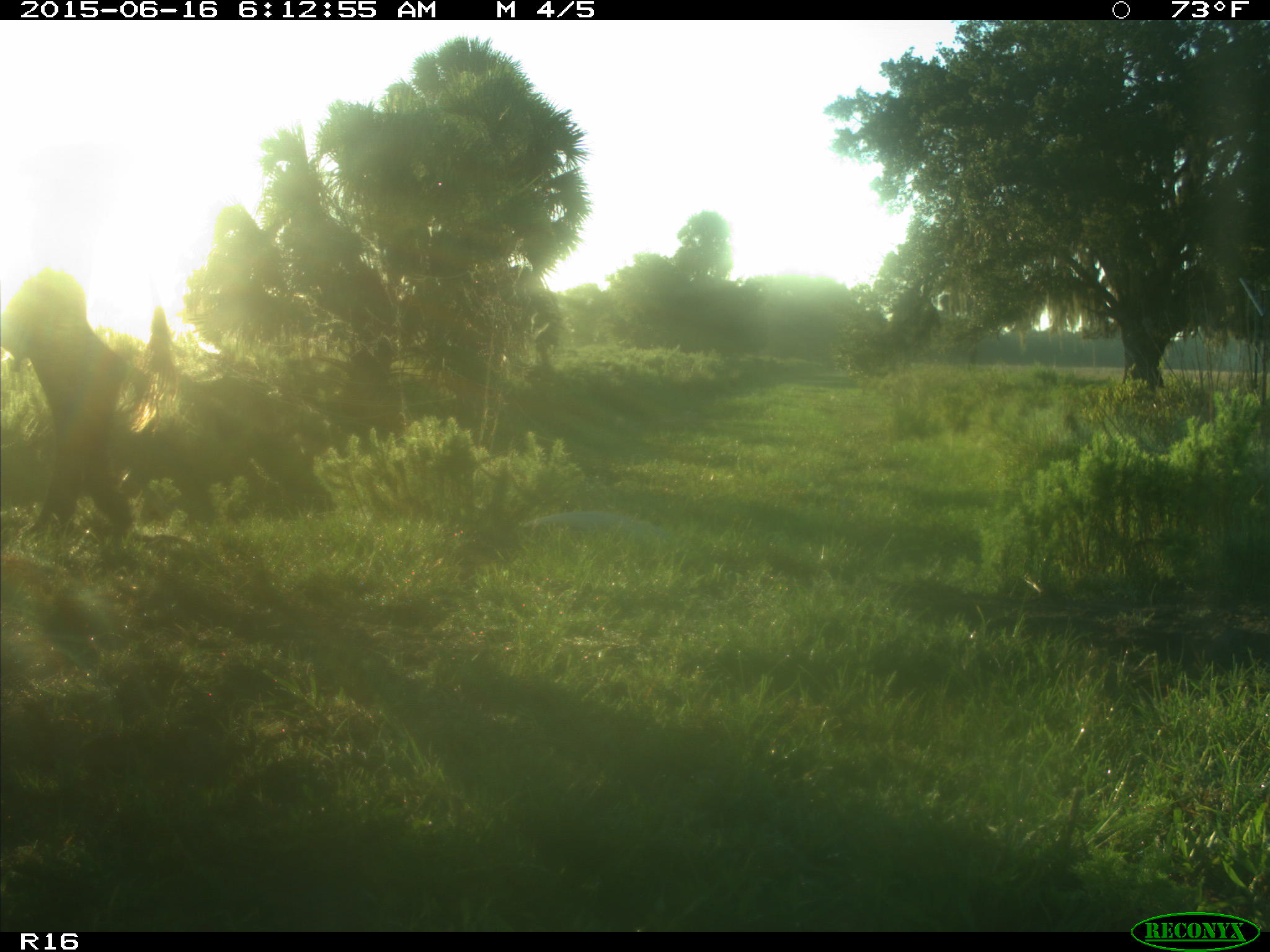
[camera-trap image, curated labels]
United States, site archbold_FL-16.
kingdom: Animalia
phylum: Chordata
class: Mammalia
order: Artiodactyla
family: Bovidae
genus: Bos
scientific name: Bos taurus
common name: domestic cow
Bos taurus (domestic cow).